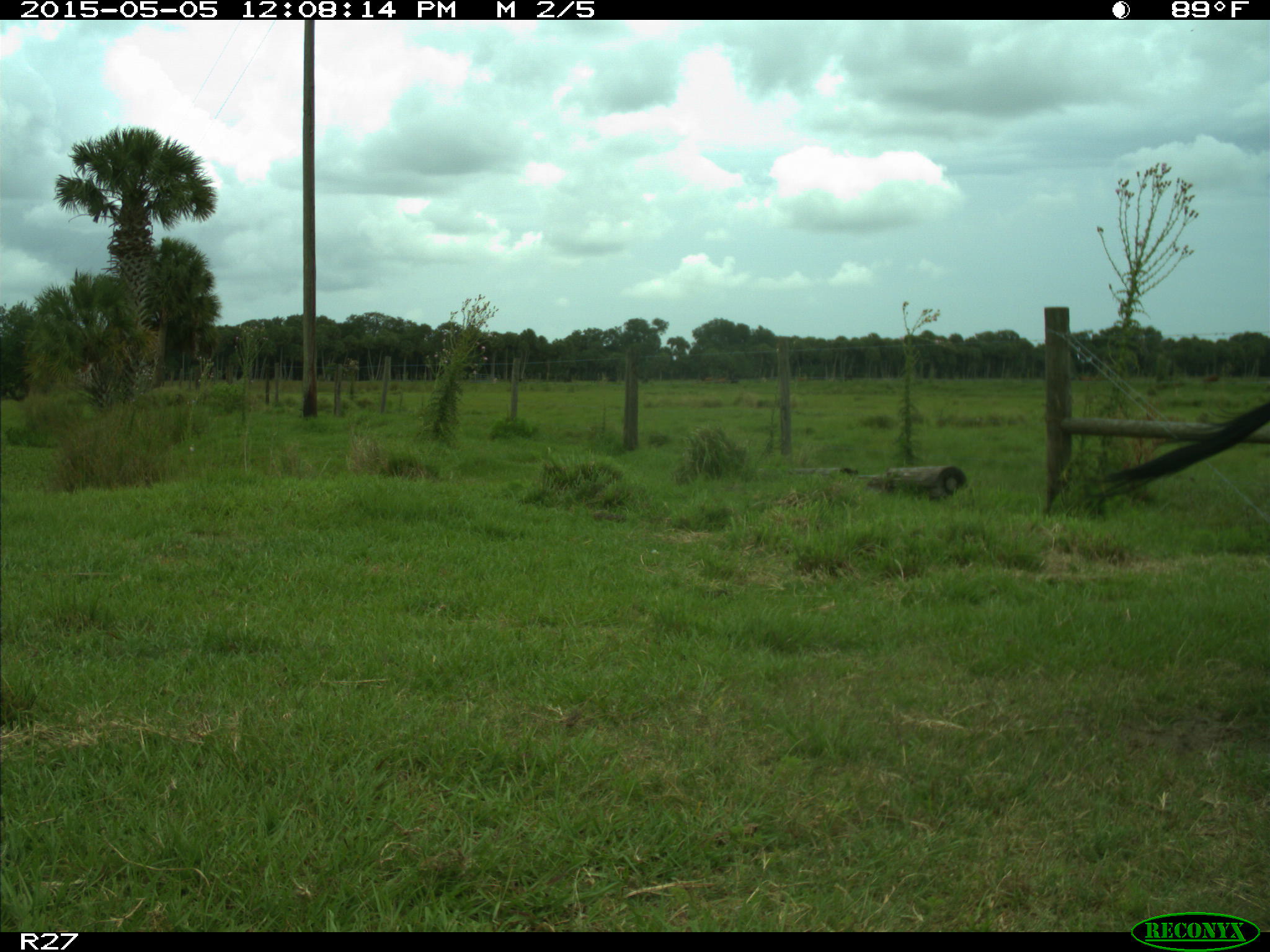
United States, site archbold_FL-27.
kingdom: Animalia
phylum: Chordata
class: Mammalia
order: Artiodactyla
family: Bovidae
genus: Bos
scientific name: Bos taurus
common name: domestic cow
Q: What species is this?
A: Bos taurus (domestic cow).